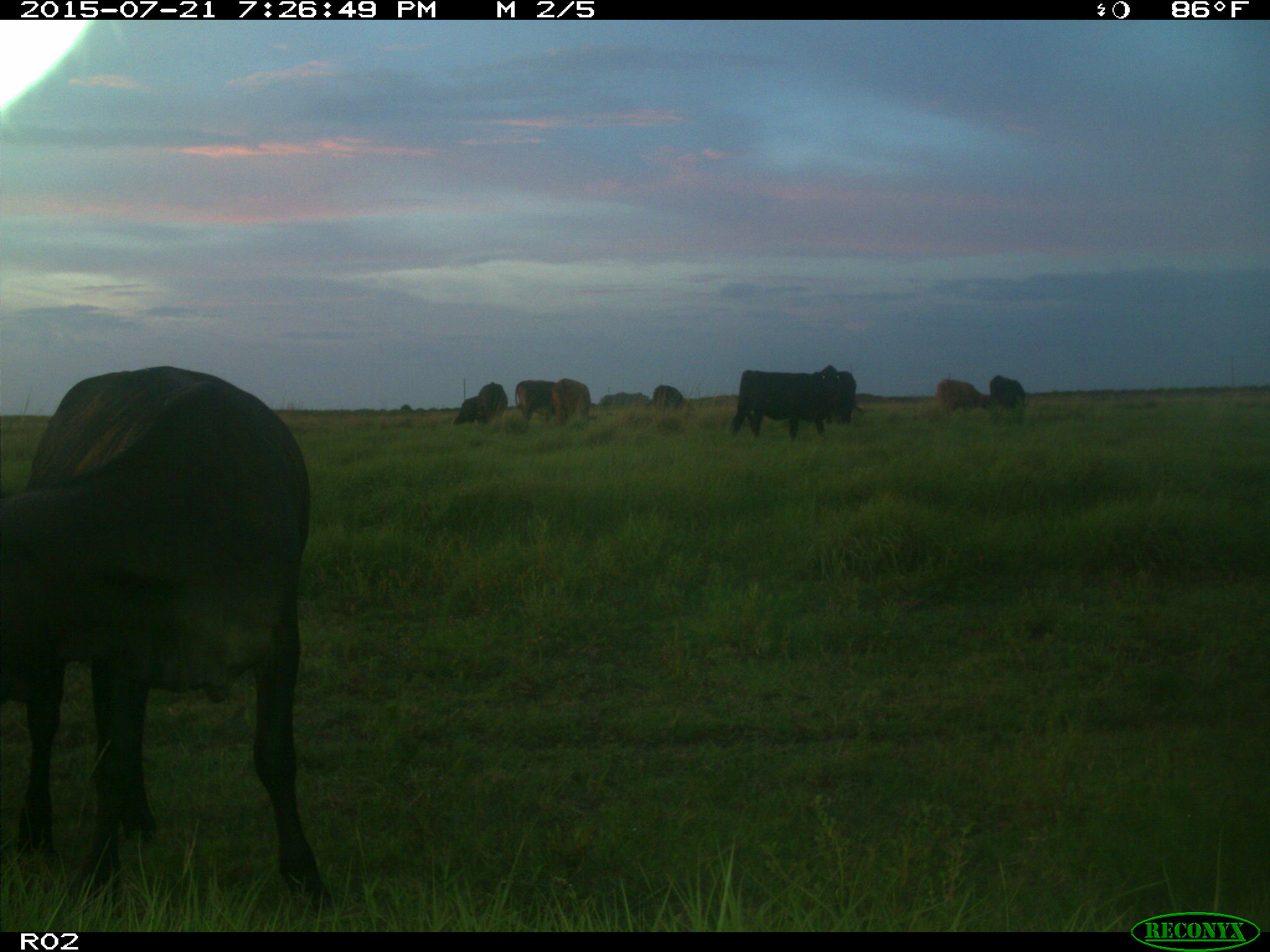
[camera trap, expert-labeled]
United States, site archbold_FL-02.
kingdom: Animalia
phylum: Chordata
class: Mammalia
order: Artiodactyla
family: Bovidae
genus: Bos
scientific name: Bos taurus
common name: domestic cow